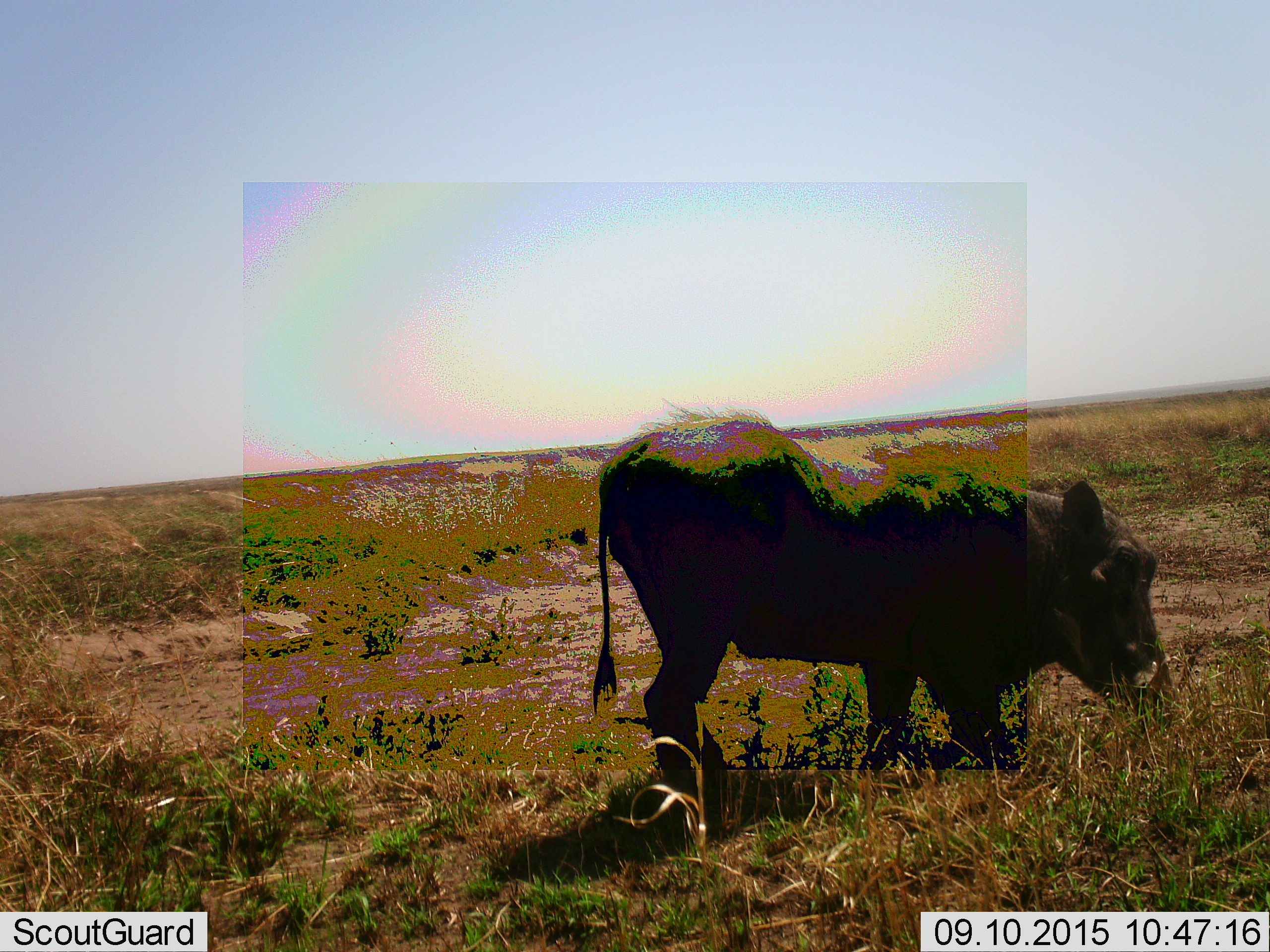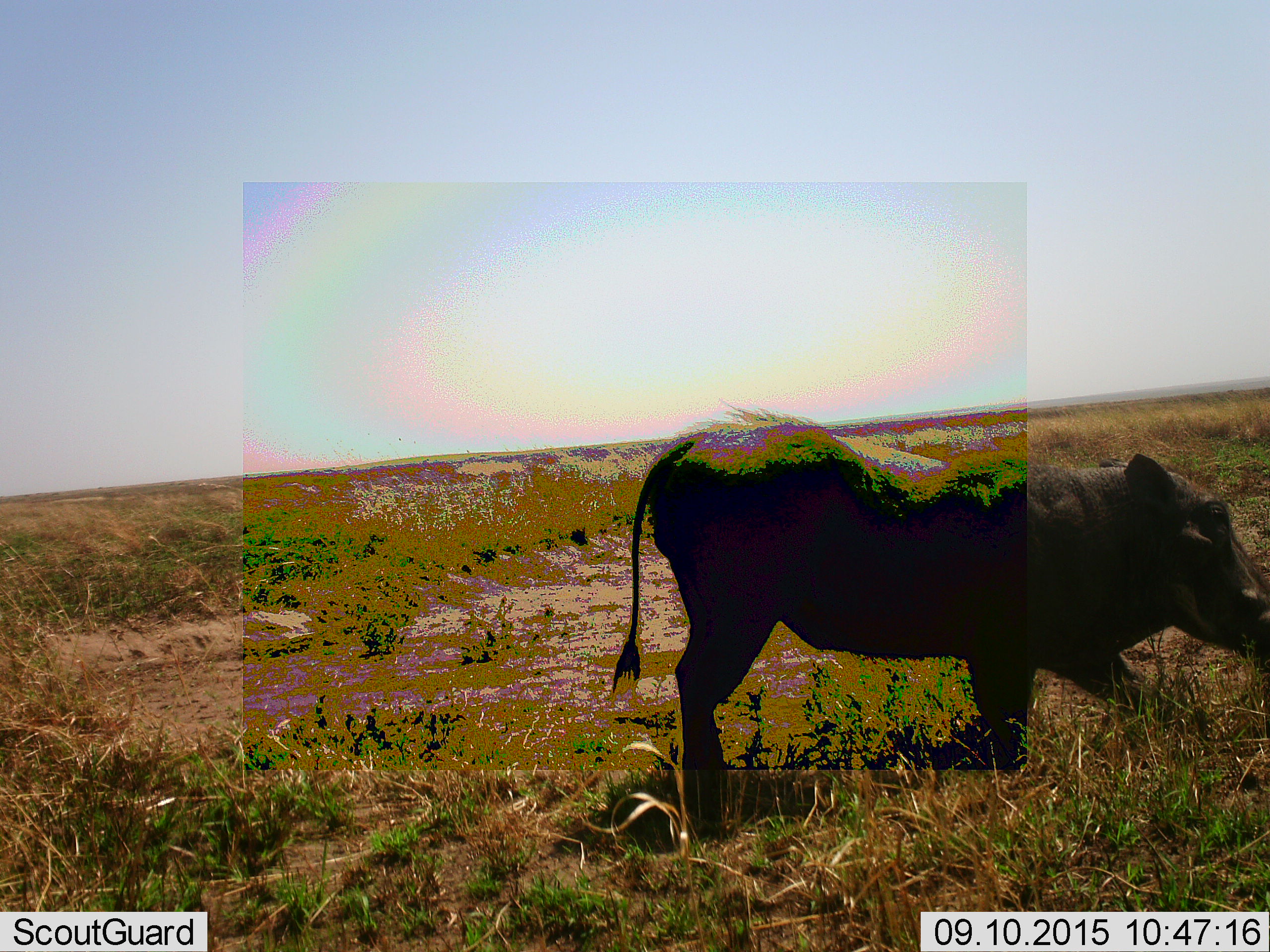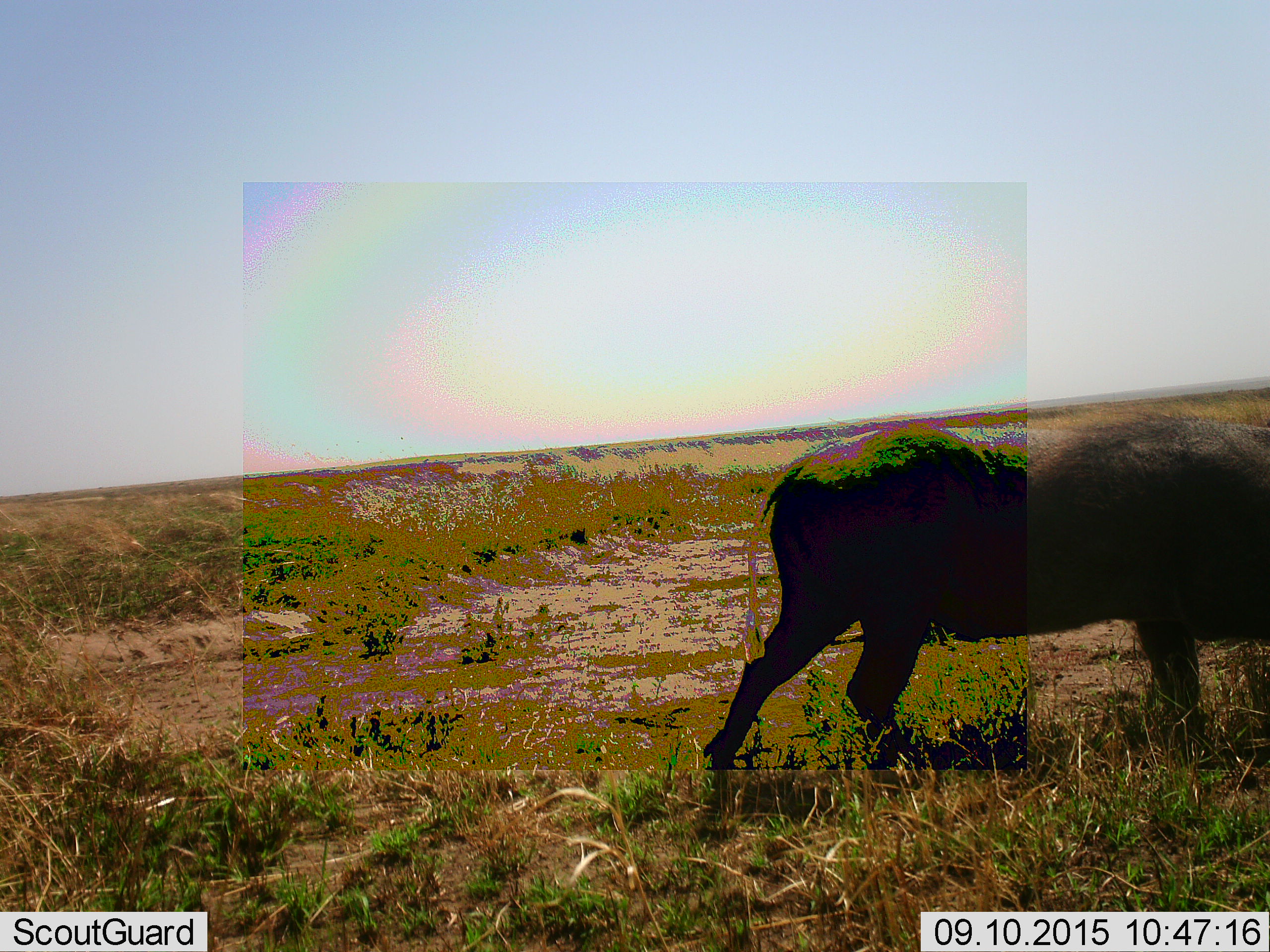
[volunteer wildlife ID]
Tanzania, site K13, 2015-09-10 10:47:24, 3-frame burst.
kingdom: Animalia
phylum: Chordata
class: Mammalia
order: Artiodactyla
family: Suidae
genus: Phacochoerus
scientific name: Phacochoerus africanus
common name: warthog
Warthog (Phacochoerus africanus), count 1. Behavior (volunteer vote fractions): standing 14%, resting 0%, moving 86%, interacting 0%. Young present (vote fraction): 0%. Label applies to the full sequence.